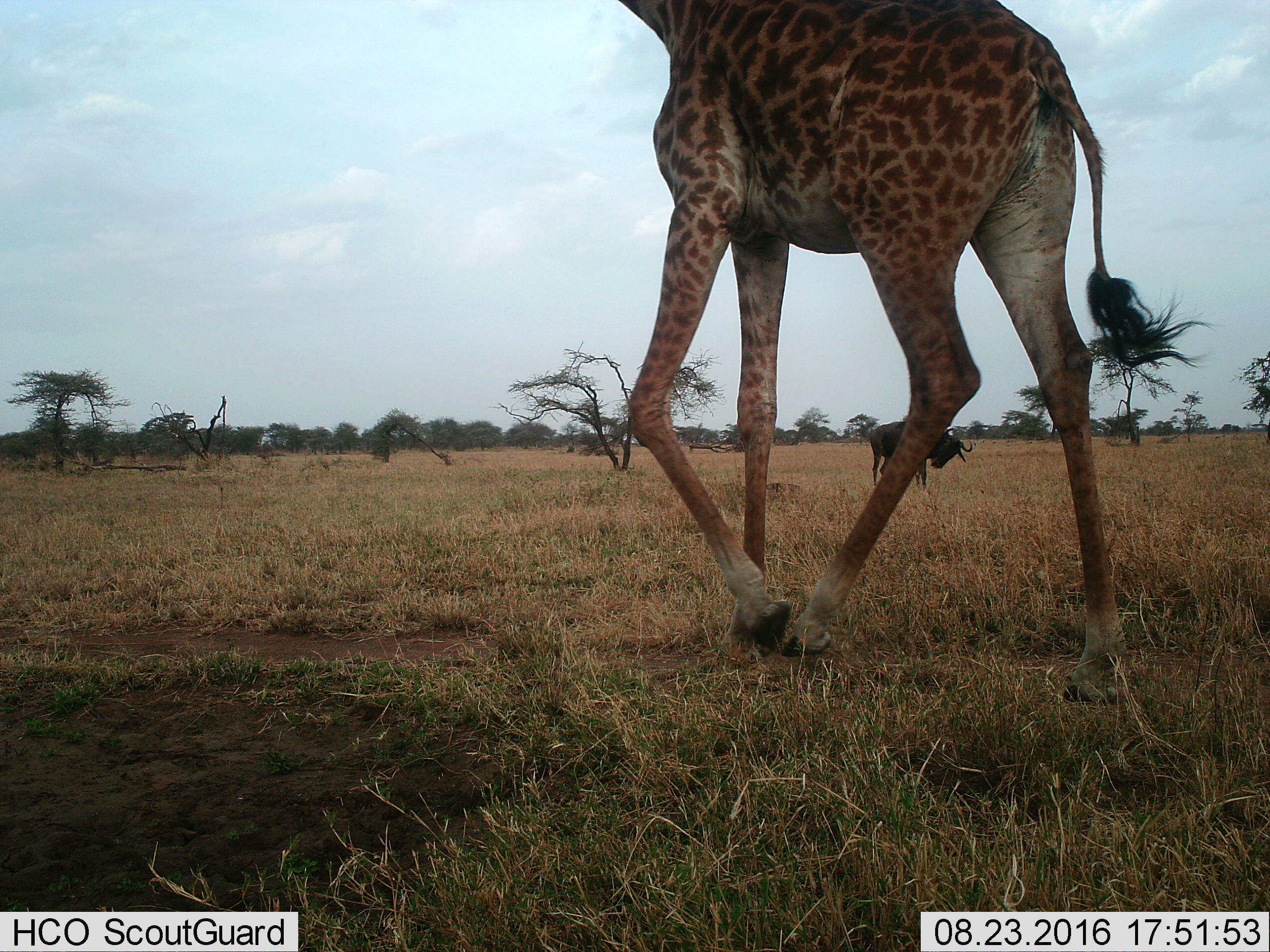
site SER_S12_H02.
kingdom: Animalia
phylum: Chordata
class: Mammalia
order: Artiodactyla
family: Giraffidae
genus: Giraffa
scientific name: Giraffa camelopardalis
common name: giraffe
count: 1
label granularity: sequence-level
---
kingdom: Animalia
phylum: Chordata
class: Mammalia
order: Artiodactyla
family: Bovidae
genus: Connochaetes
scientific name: Connochaetes taurinus taurinus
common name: blue wildebeest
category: wildebeestblue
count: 1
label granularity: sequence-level